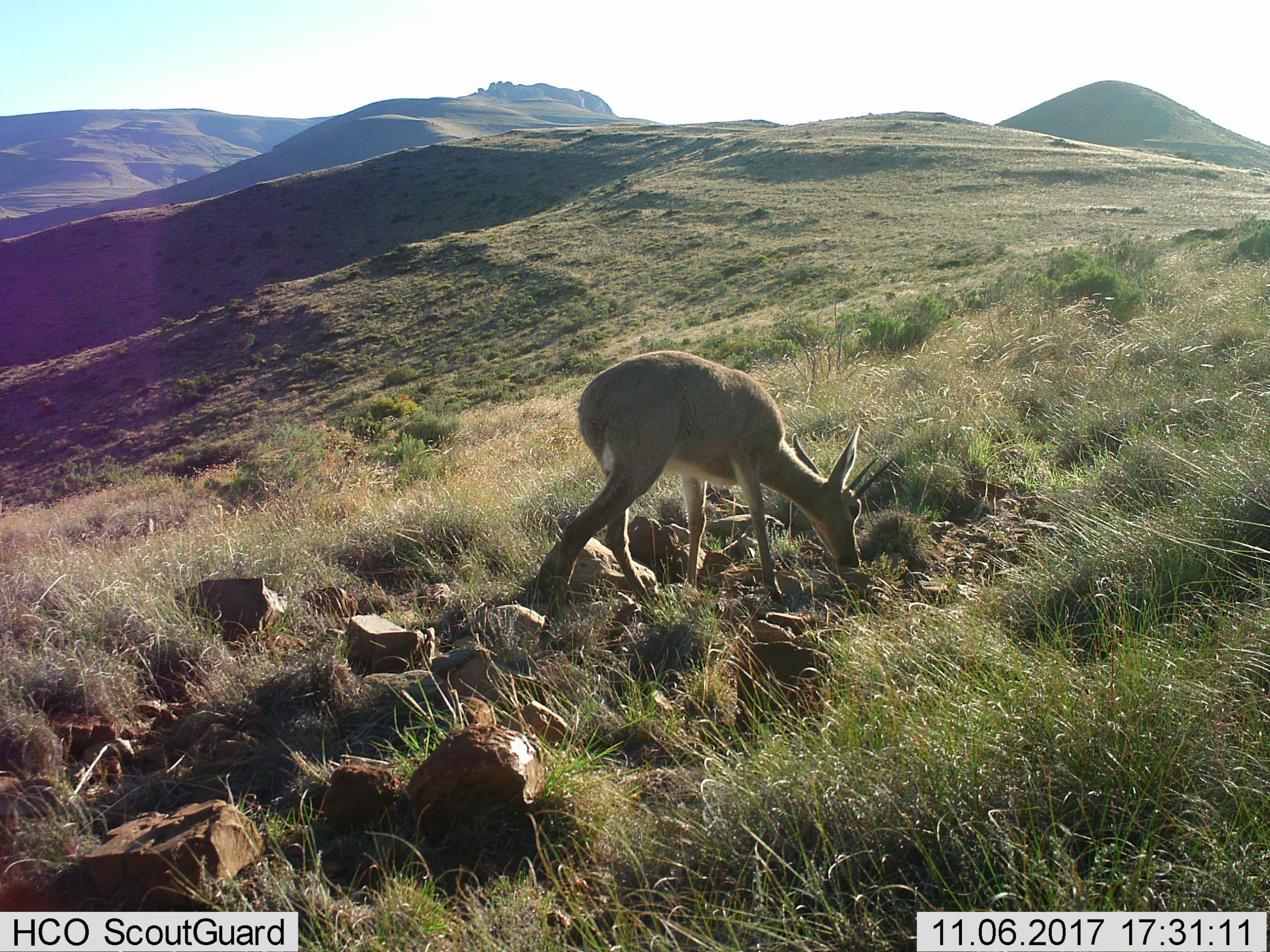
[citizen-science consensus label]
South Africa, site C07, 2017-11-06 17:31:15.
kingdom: Animalia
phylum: Chordata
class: Mammalia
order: Artiodactyla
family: Bovidae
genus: Pelea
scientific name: Pelea capreolus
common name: grey rhebok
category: rhebokgrey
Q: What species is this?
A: Rhebokgrey (grey rhebok) (Pelea capreolus).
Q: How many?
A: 1.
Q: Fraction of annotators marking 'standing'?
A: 0%.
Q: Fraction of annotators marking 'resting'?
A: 0%.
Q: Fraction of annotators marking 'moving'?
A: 33%.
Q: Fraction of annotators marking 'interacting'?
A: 0%.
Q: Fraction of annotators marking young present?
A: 0%.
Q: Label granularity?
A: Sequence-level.